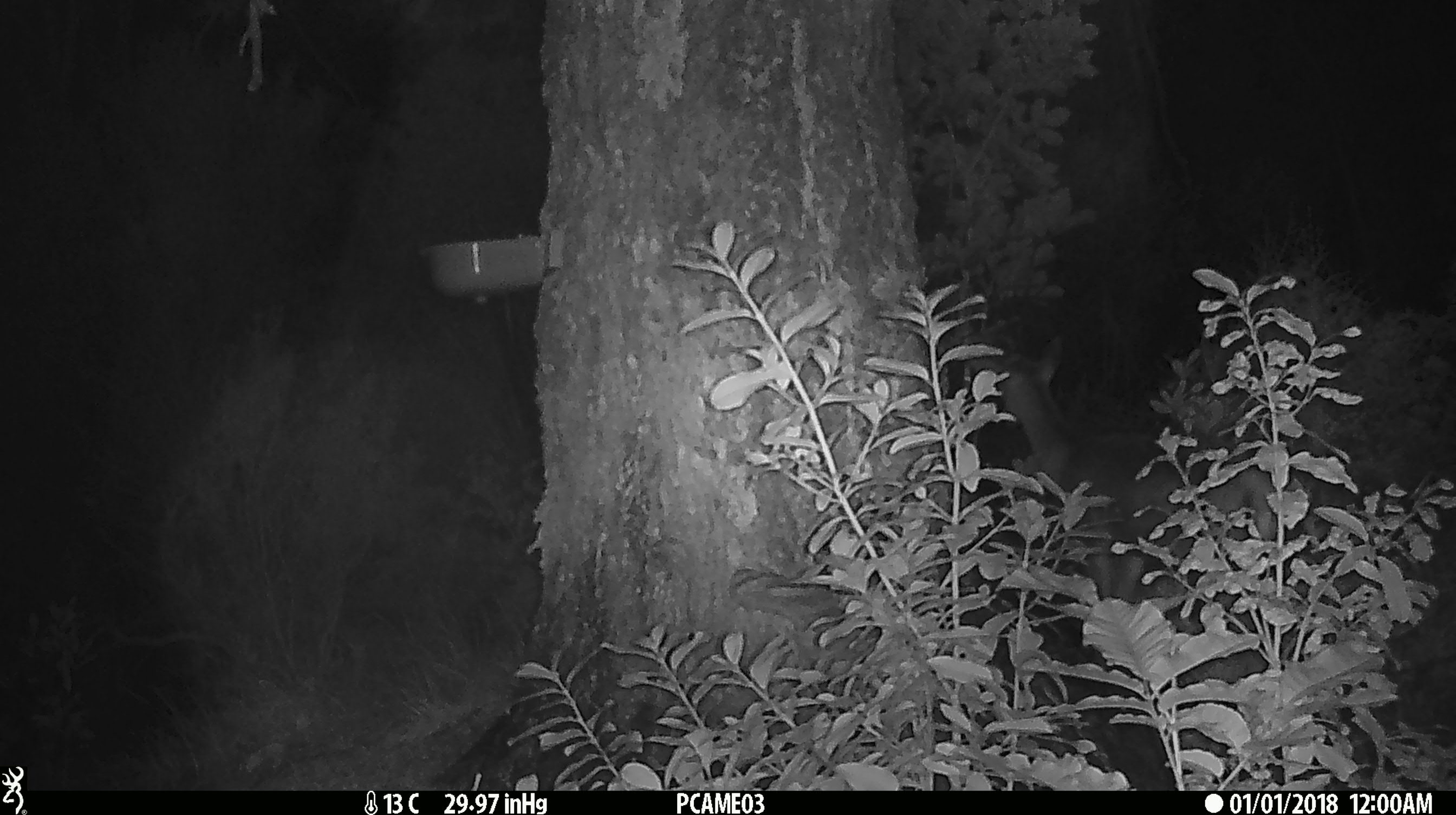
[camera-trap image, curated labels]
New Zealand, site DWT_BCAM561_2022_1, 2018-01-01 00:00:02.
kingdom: Animalia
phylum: Chordata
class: Mammalia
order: Artiodactyla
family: Cervidae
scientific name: Cervidae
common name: deer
Deer (Cervidae).